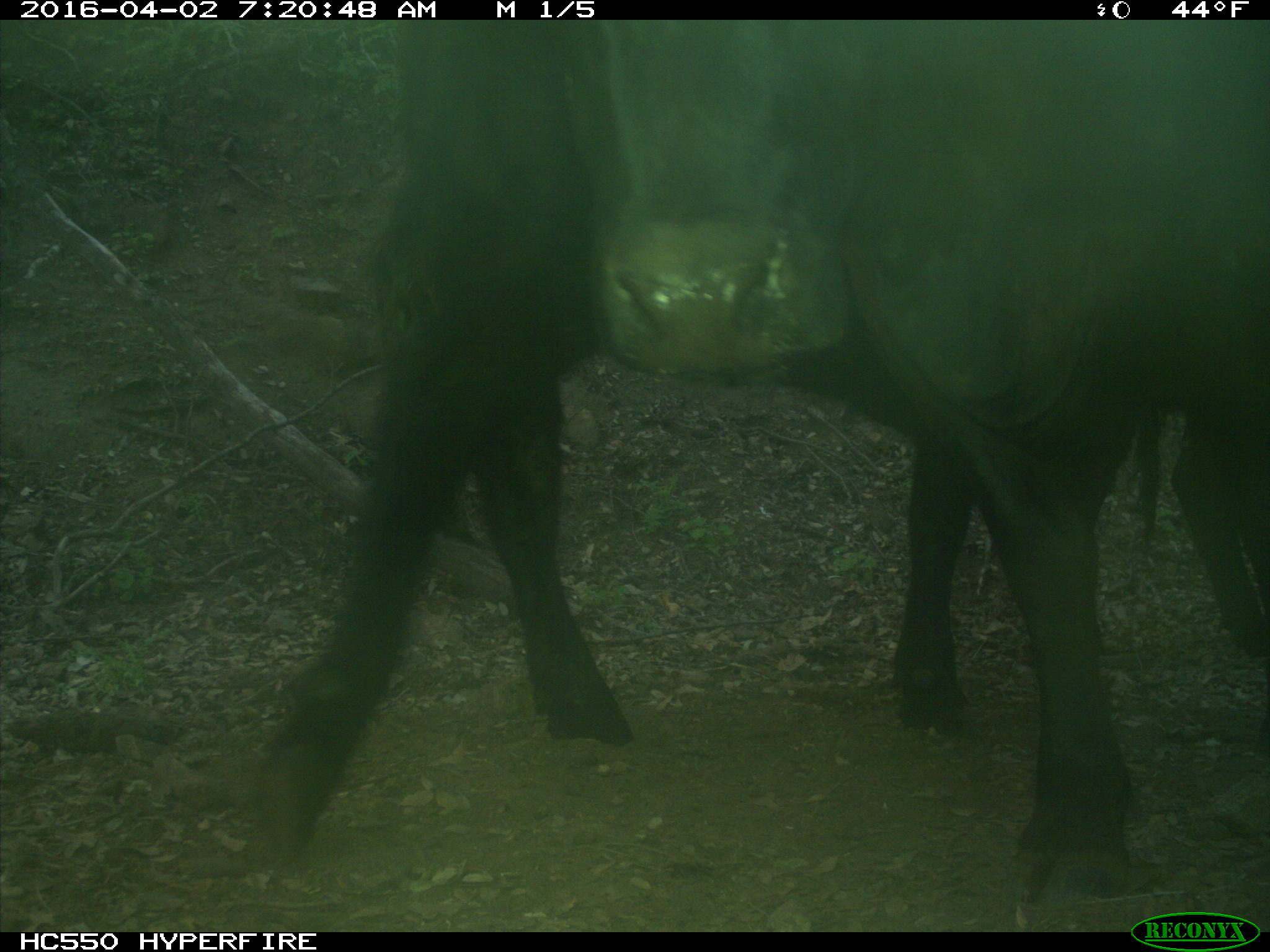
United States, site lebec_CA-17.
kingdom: Animalia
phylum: Chordata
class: Mammalia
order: Artiodactyla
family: Bovidae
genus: Bos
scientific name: Bos taurus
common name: domestic cow